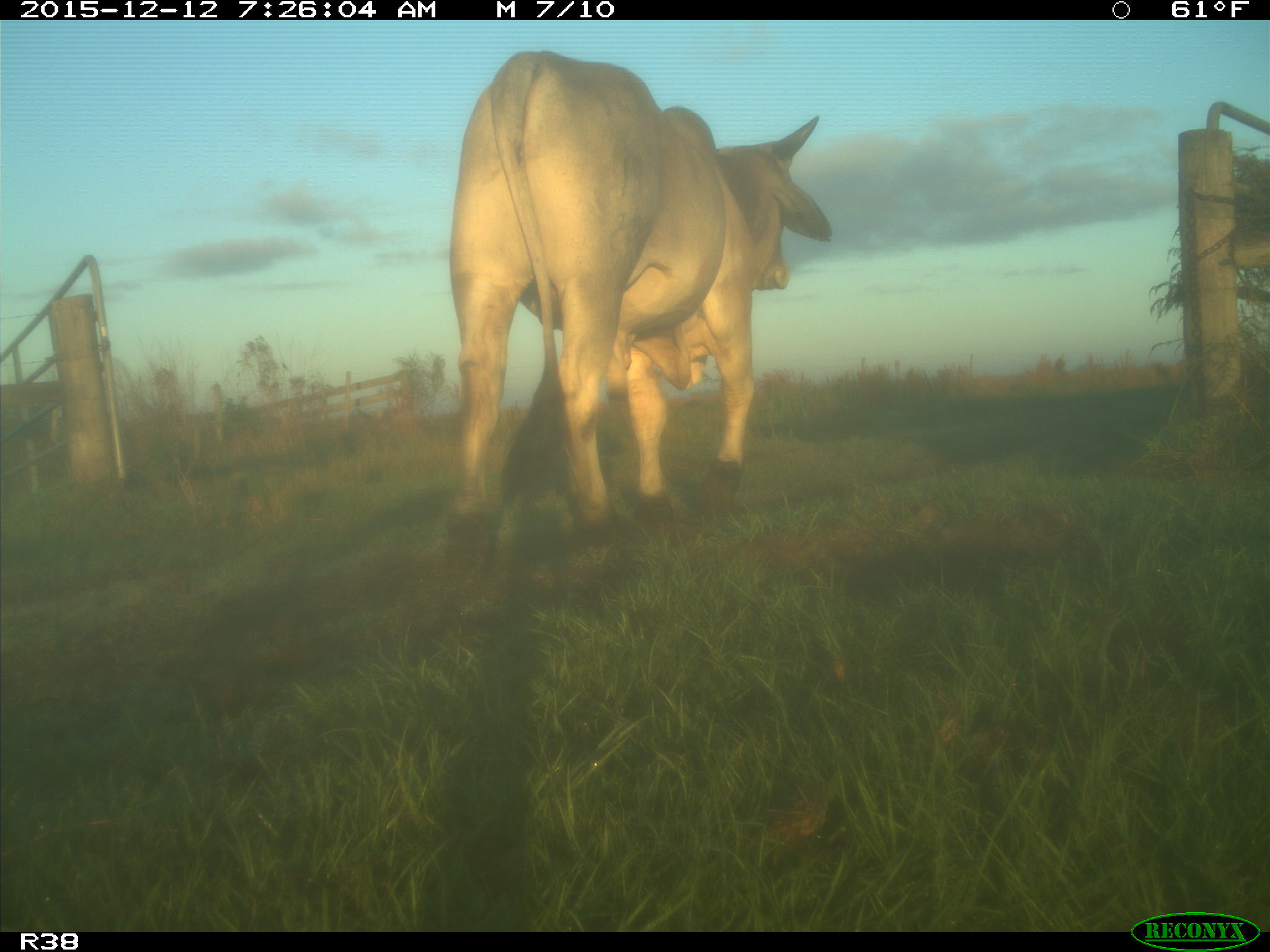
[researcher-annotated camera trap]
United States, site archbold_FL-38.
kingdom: Animalia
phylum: Chordata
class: Mammalia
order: Artiodactyla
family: Bovidae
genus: Bos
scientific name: Bos taurus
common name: domestic cow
Bos taurus (domestic cow).